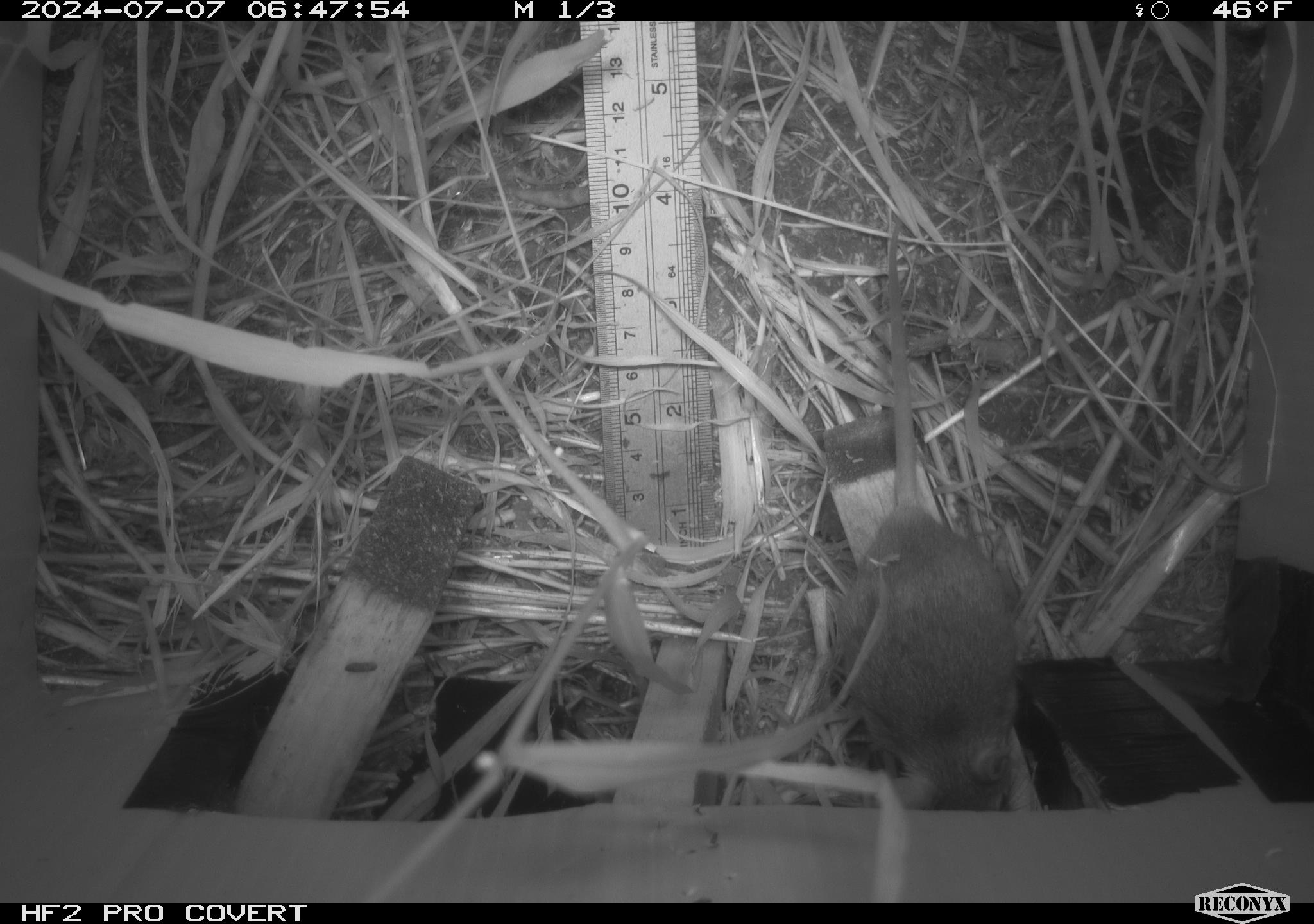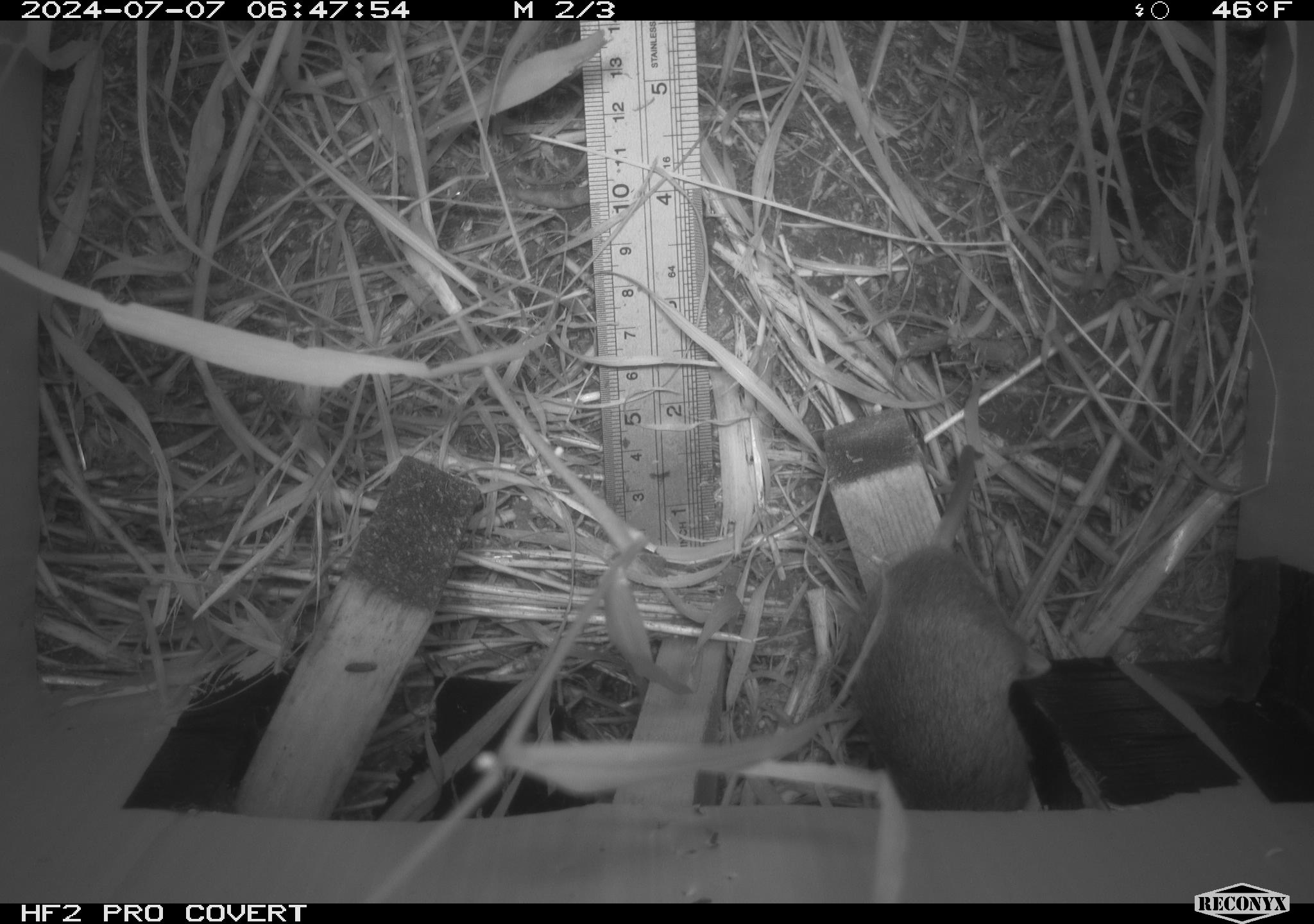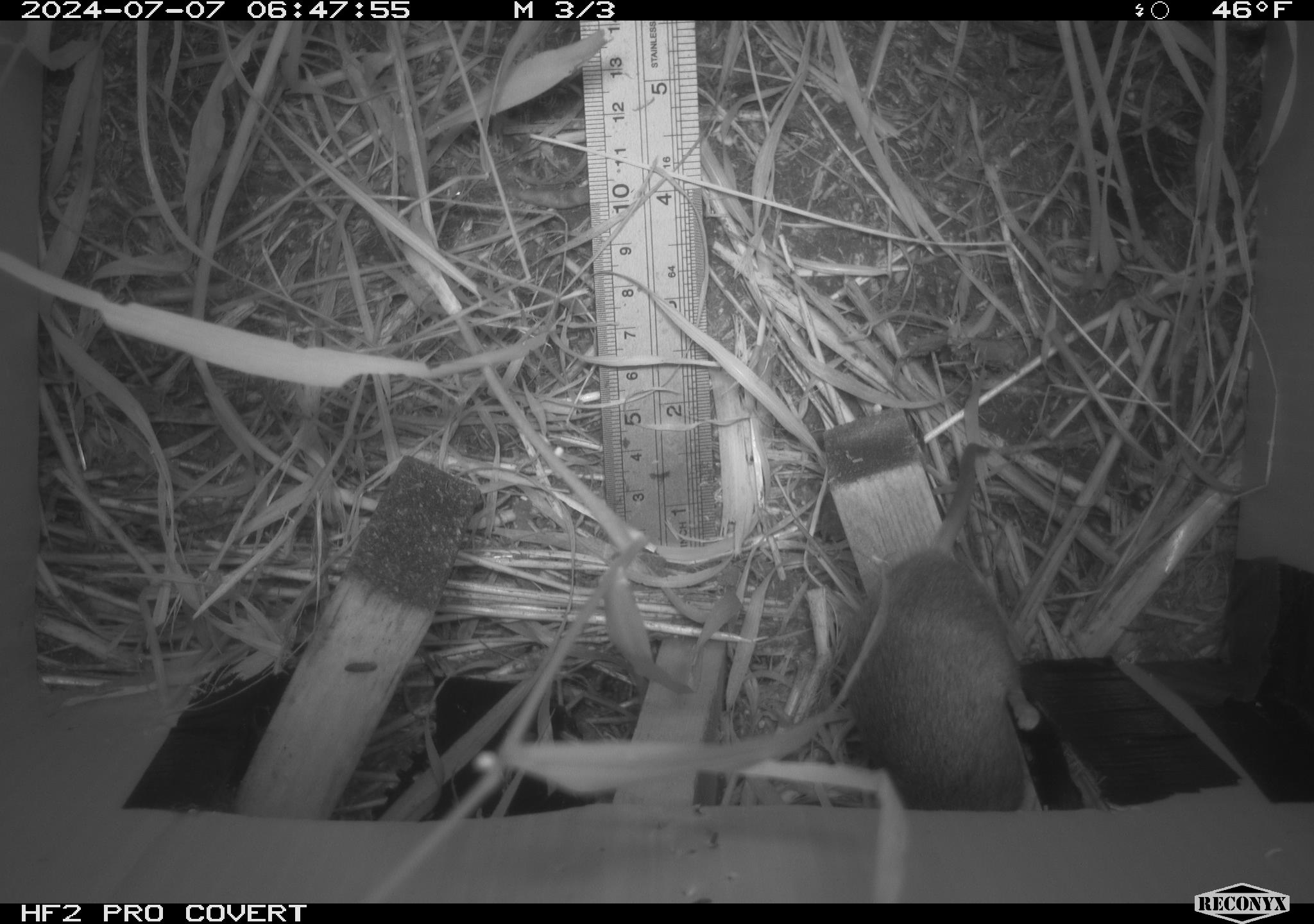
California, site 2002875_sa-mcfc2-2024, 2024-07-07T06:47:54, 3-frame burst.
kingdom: Animalia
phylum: Chordata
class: Mammalia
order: Rodentia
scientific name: Rodentia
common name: rodent